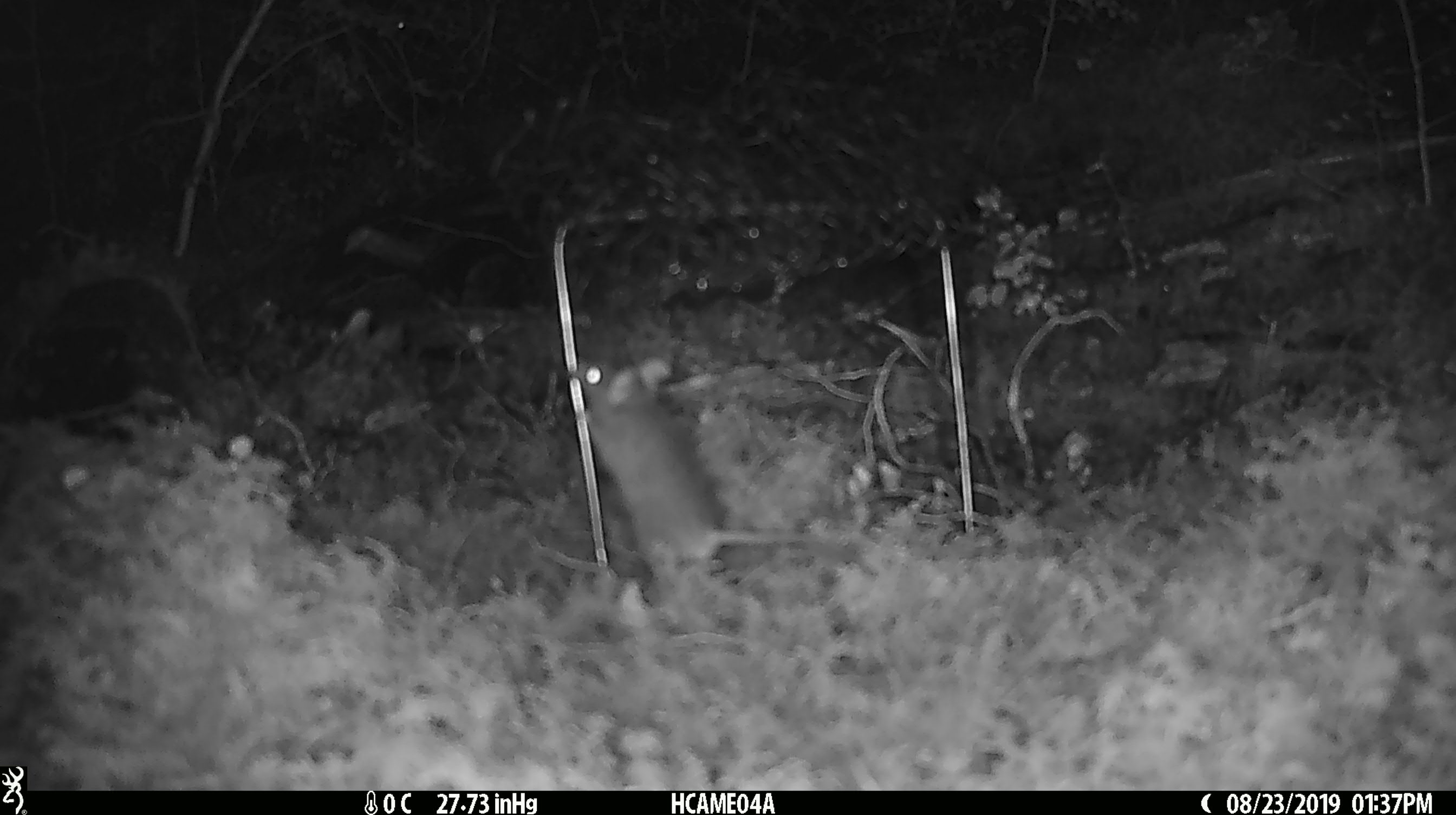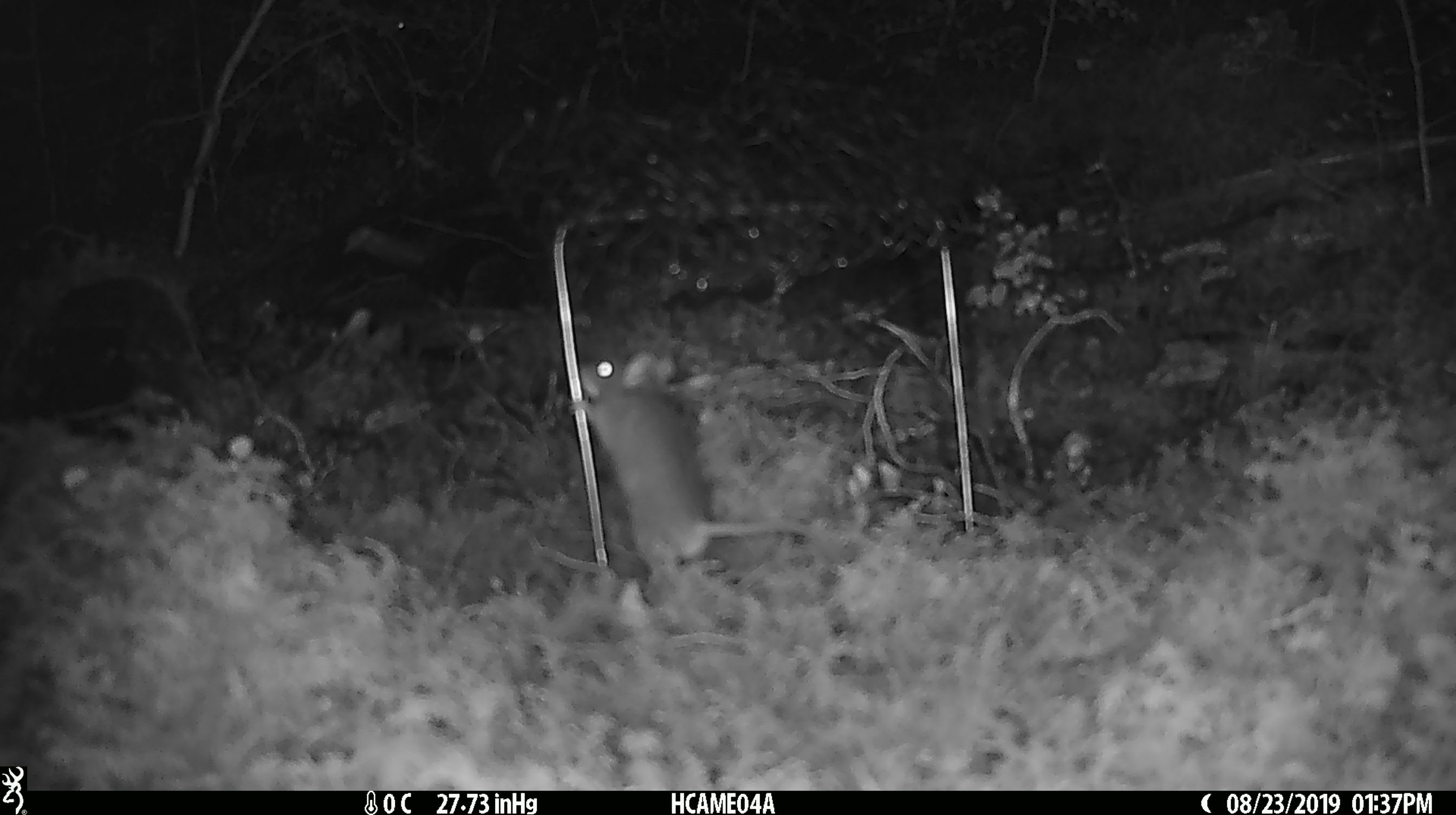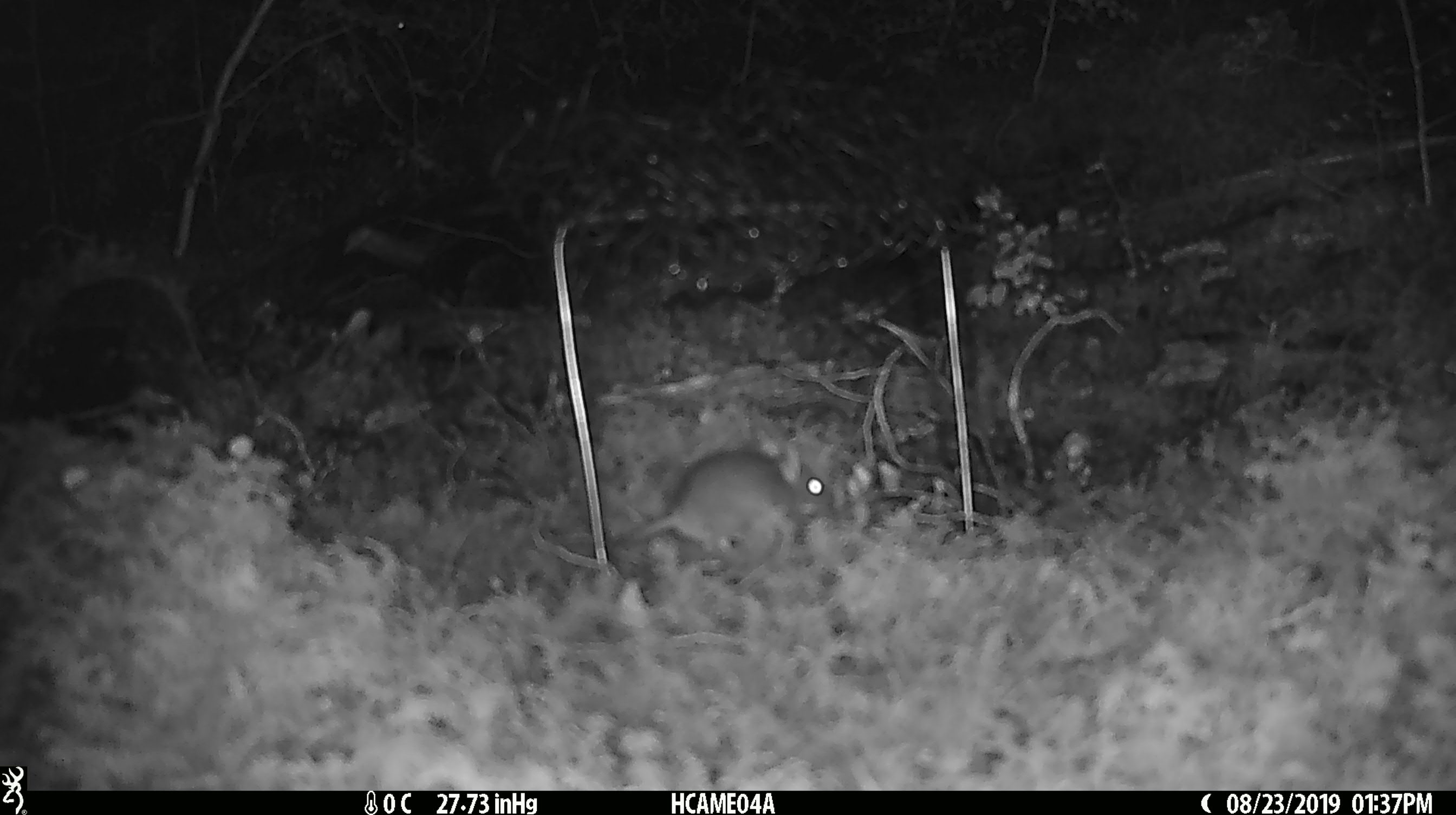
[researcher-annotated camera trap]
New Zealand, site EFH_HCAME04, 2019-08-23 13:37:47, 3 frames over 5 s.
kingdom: Animalia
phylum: Chordata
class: Mammalia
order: Rodentia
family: Muridae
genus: Mus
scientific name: Mus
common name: mouse